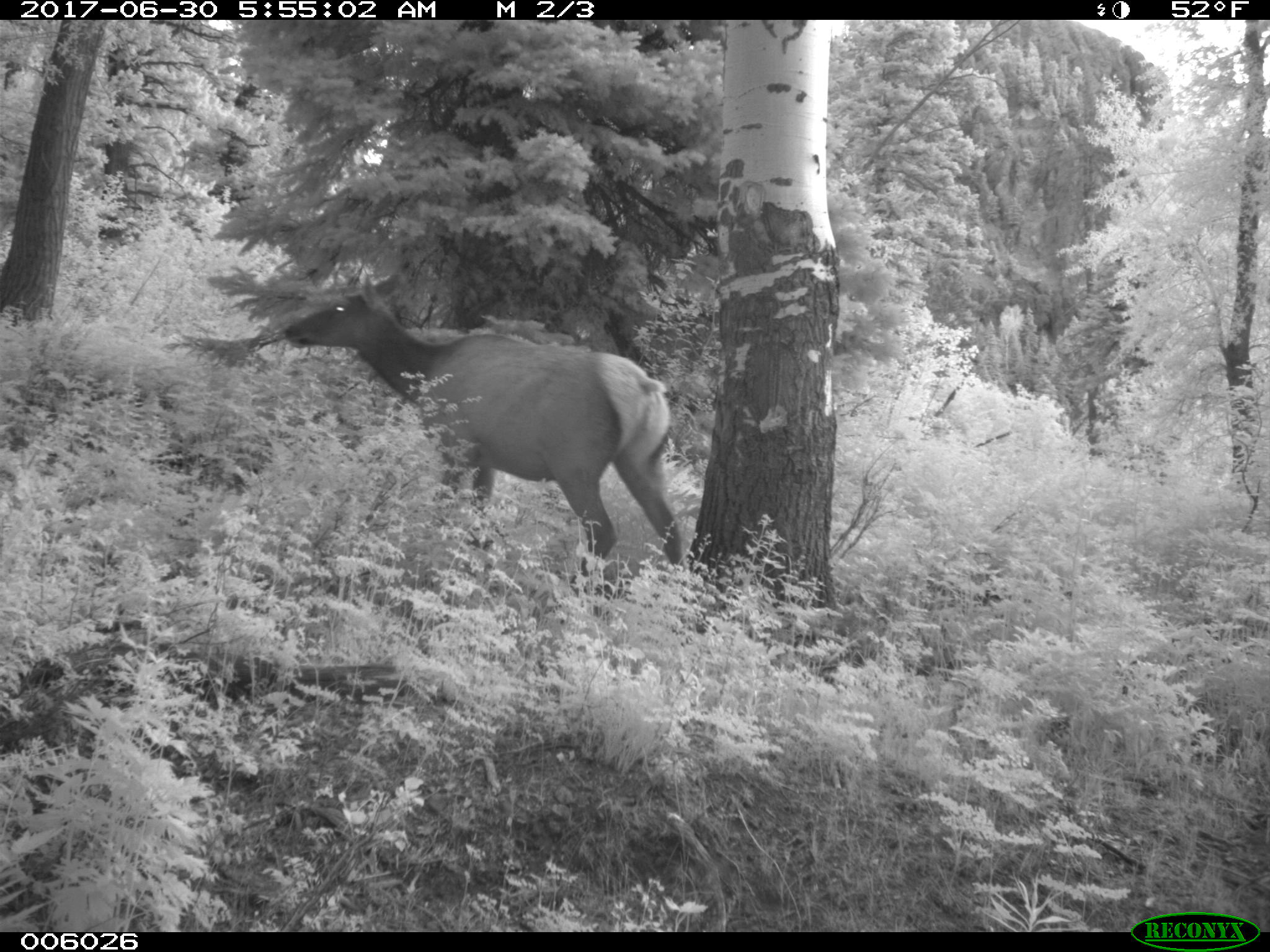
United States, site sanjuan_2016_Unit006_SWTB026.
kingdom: Animalia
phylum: Chordata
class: Mammalia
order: Artiodactyla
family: Cervidae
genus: Cervus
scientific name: Cervus elaphus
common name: red deer